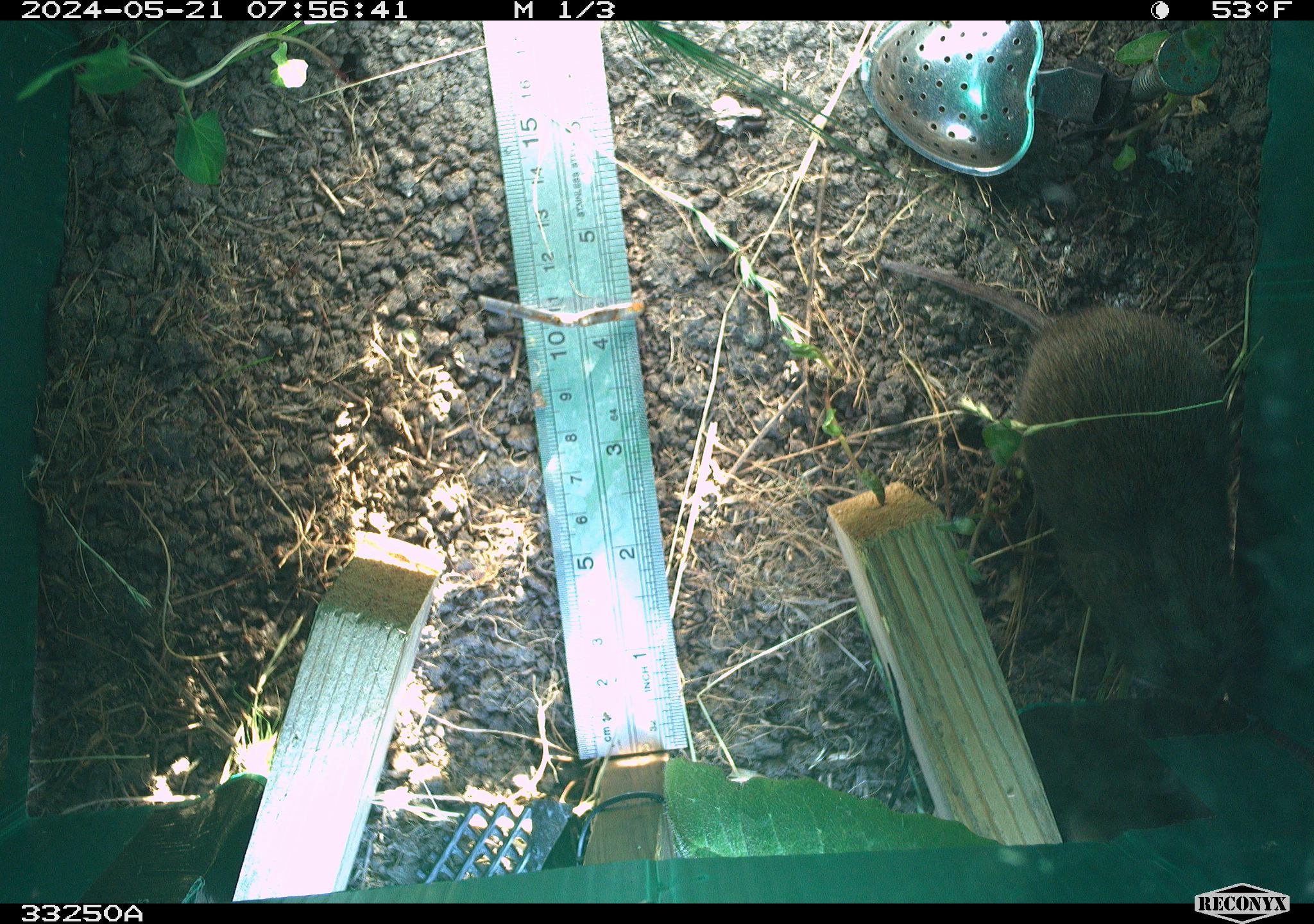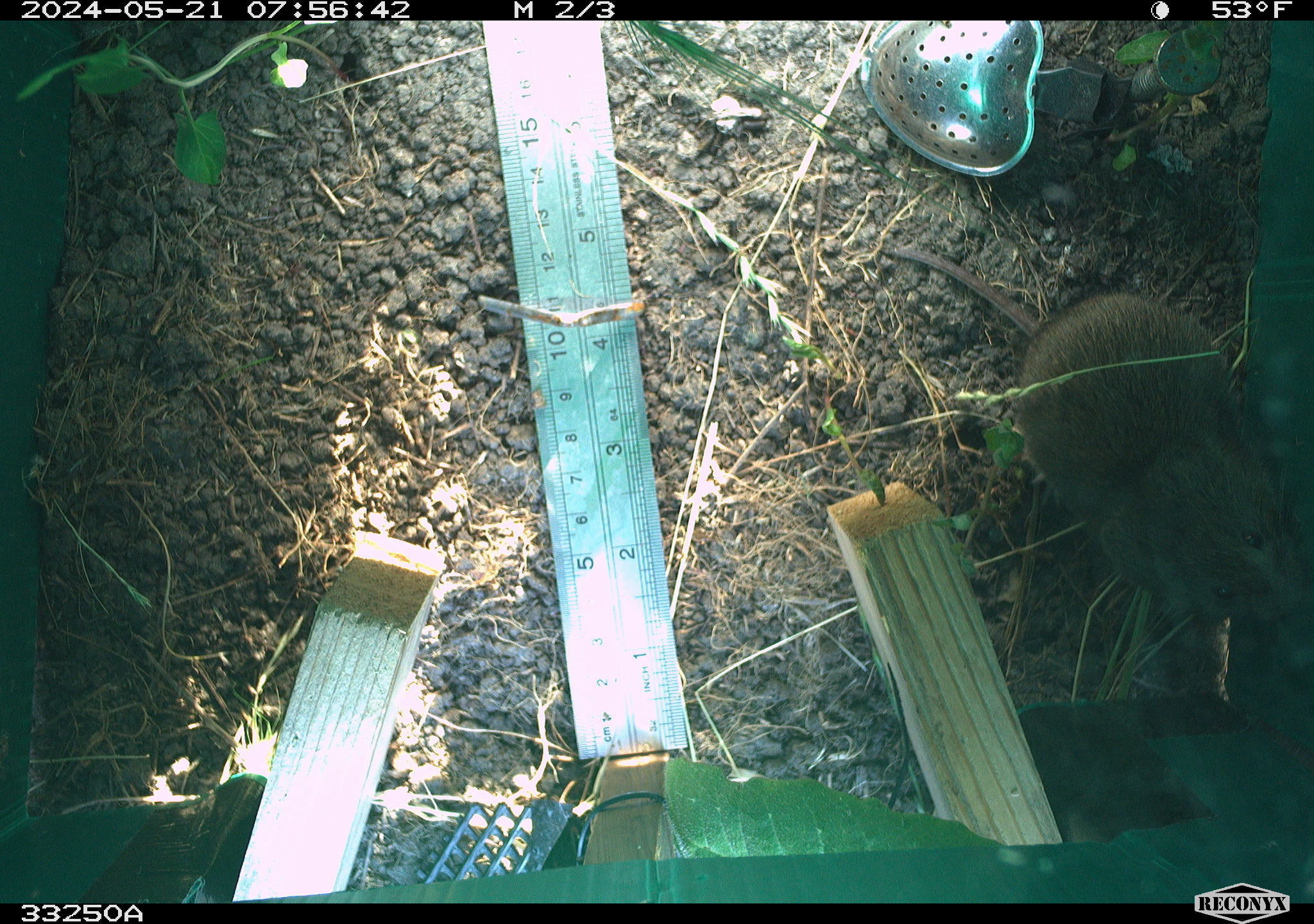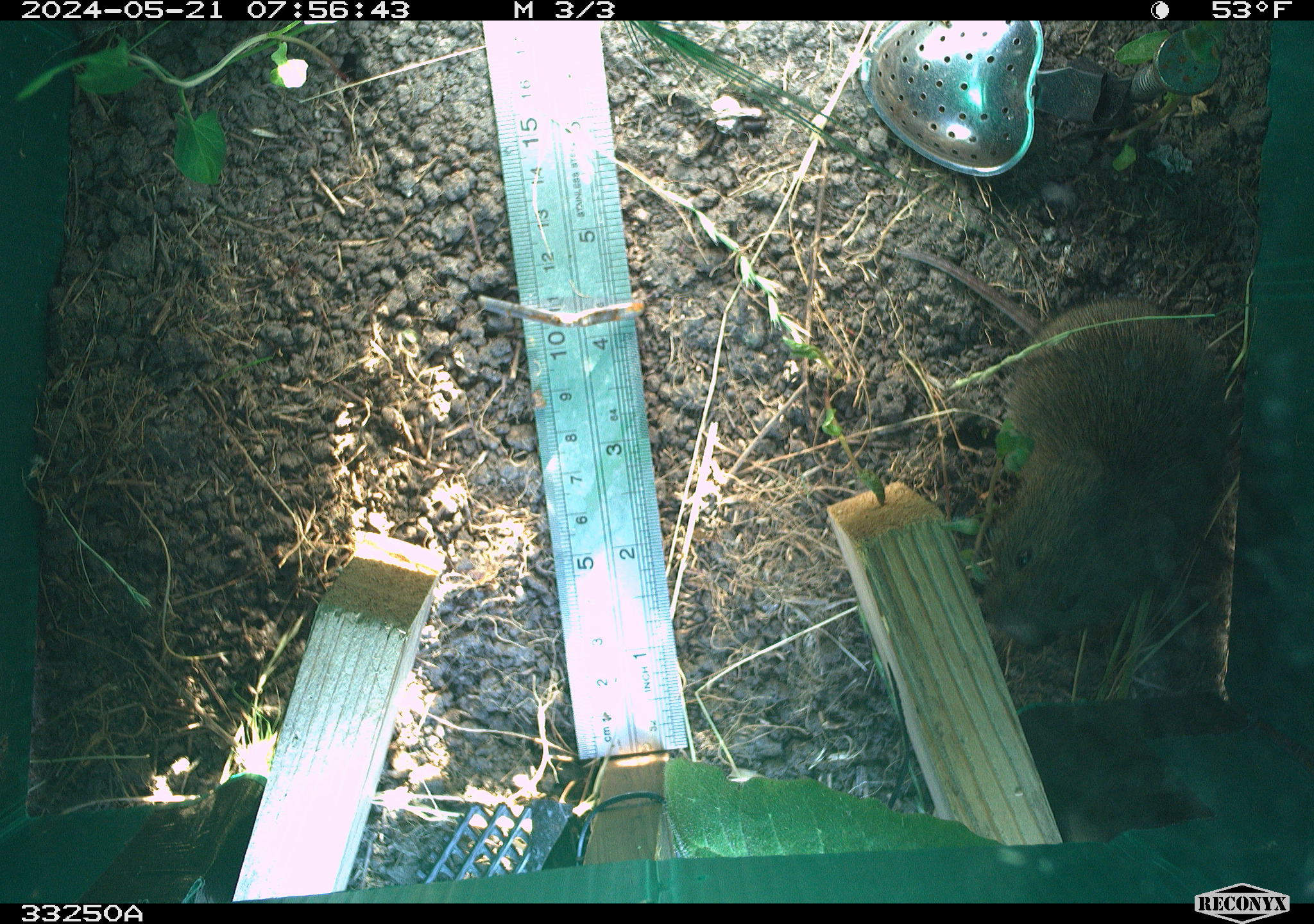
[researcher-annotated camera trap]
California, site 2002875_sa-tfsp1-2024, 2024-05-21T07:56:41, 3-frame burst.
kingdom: Animalia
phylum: Chordata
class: Mammalia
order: Rodentia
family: Cricetidae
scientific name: Arvicolinae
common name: voles, lemmings, and muskrats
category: arvicolinae subfamily